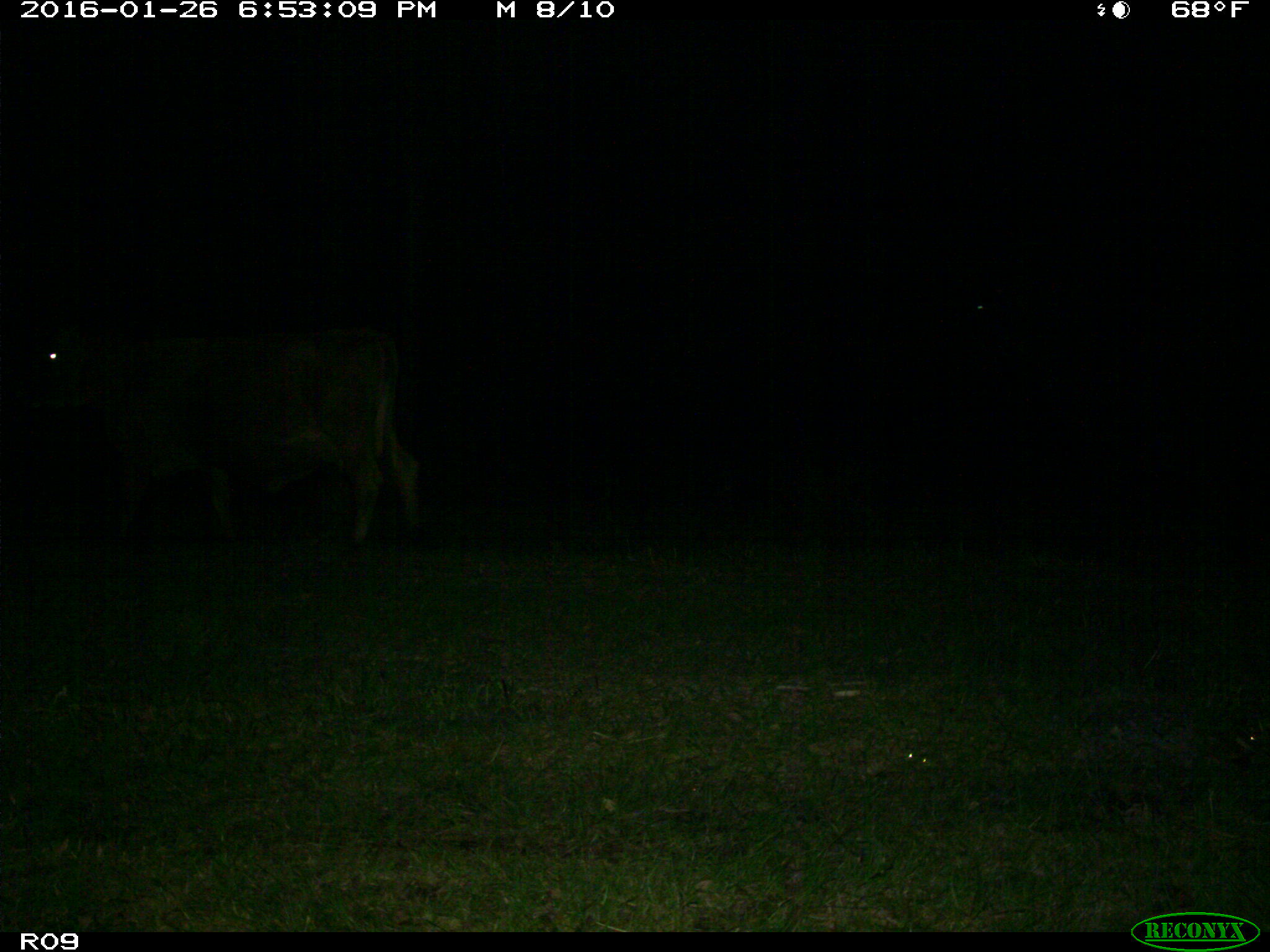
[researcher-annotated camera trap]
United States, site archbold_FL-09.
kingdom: Animalia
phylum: Chordata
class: Mammalia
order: Artiodactyla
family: Bovidae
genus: Bos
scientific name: Bos taurus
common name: domestic cow